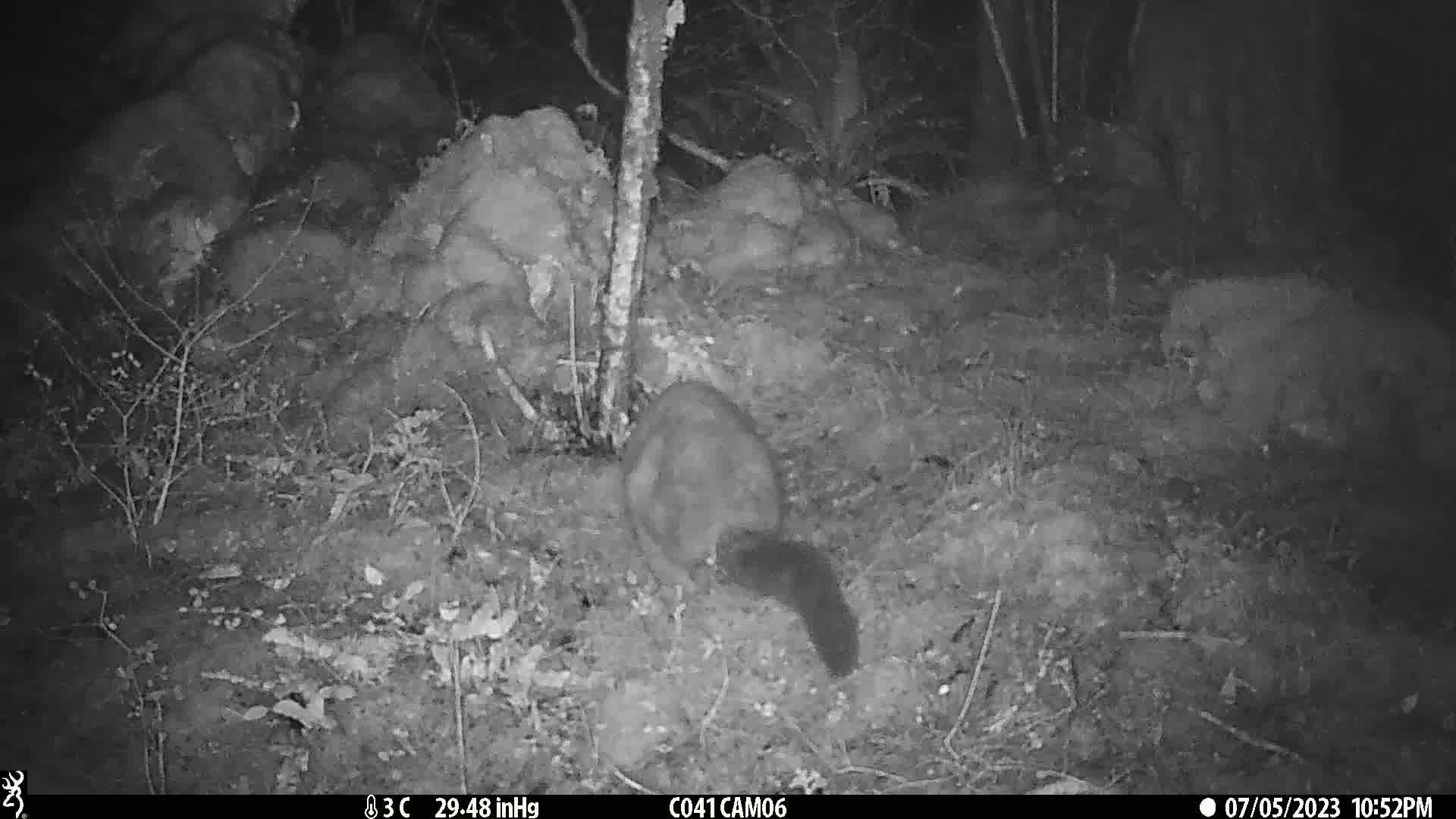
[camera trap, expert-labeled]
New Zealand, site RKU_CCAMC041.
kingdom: Animalia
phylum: Chordata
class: Mammalia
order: Diprotodontia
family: Phalangeridae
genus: Trichosurus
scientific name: Trichosurus vulpecula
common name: common brushtail possum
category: possum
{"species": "possum (common brushtail possum) (Trichosurus vulpecula)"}